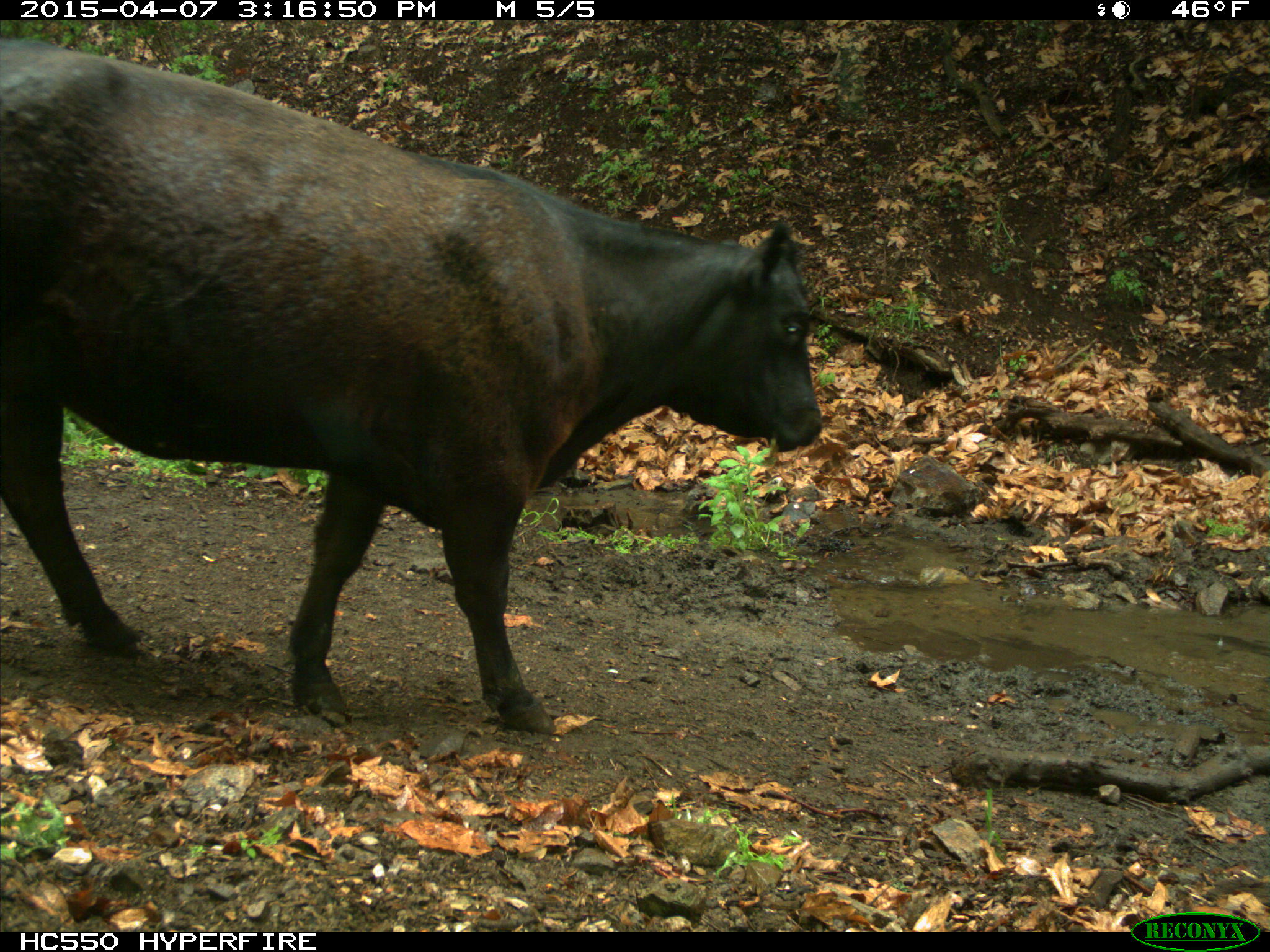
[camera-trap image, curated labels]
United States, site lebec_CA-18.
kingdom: Animalia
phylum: Chordata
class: Mammalia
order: Artiodactyla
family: Bovidae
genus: Bos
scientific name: Bos taurus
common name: domestic cow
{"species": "Bos taurus (domestic cow)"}